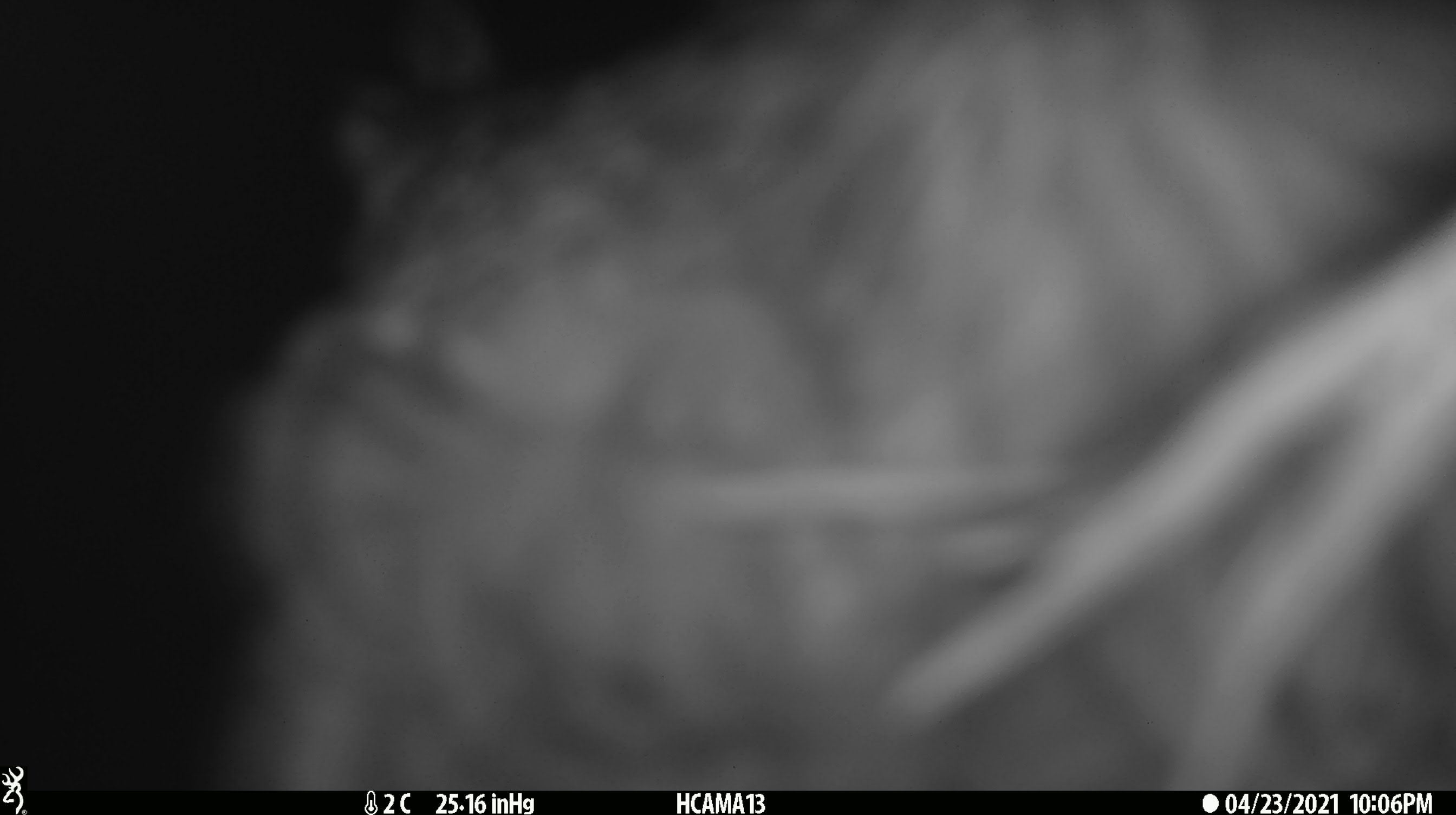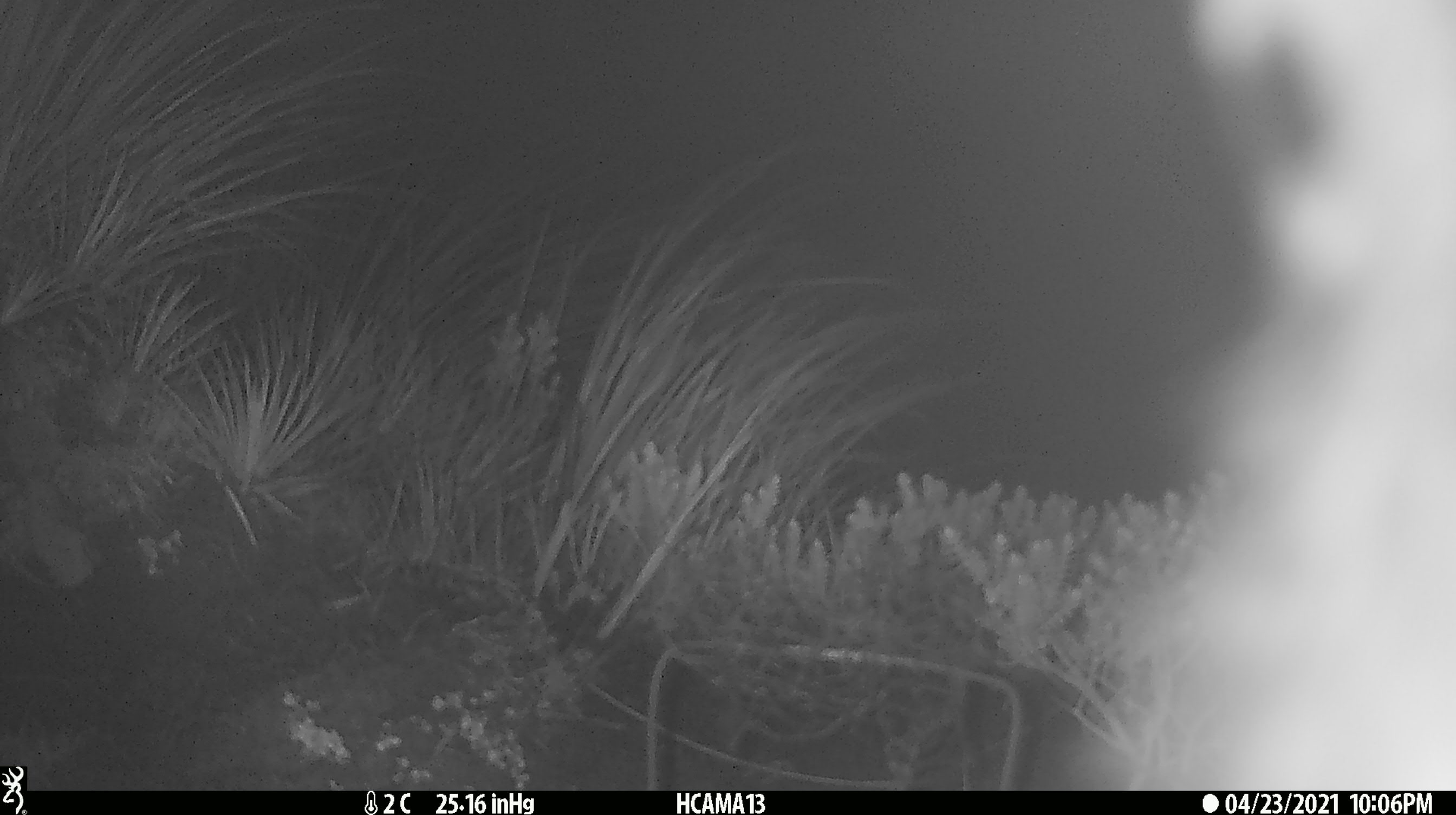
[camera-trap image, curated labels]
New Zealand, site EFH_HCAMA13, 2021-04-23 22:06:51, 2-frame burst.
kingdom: Animalia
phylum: Chordata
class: Aves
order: Psittaciformes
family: Strigopidae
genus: Nestor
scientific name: Nestor notabilis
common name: kea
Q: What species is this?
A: Kea (Nestor notabilis).